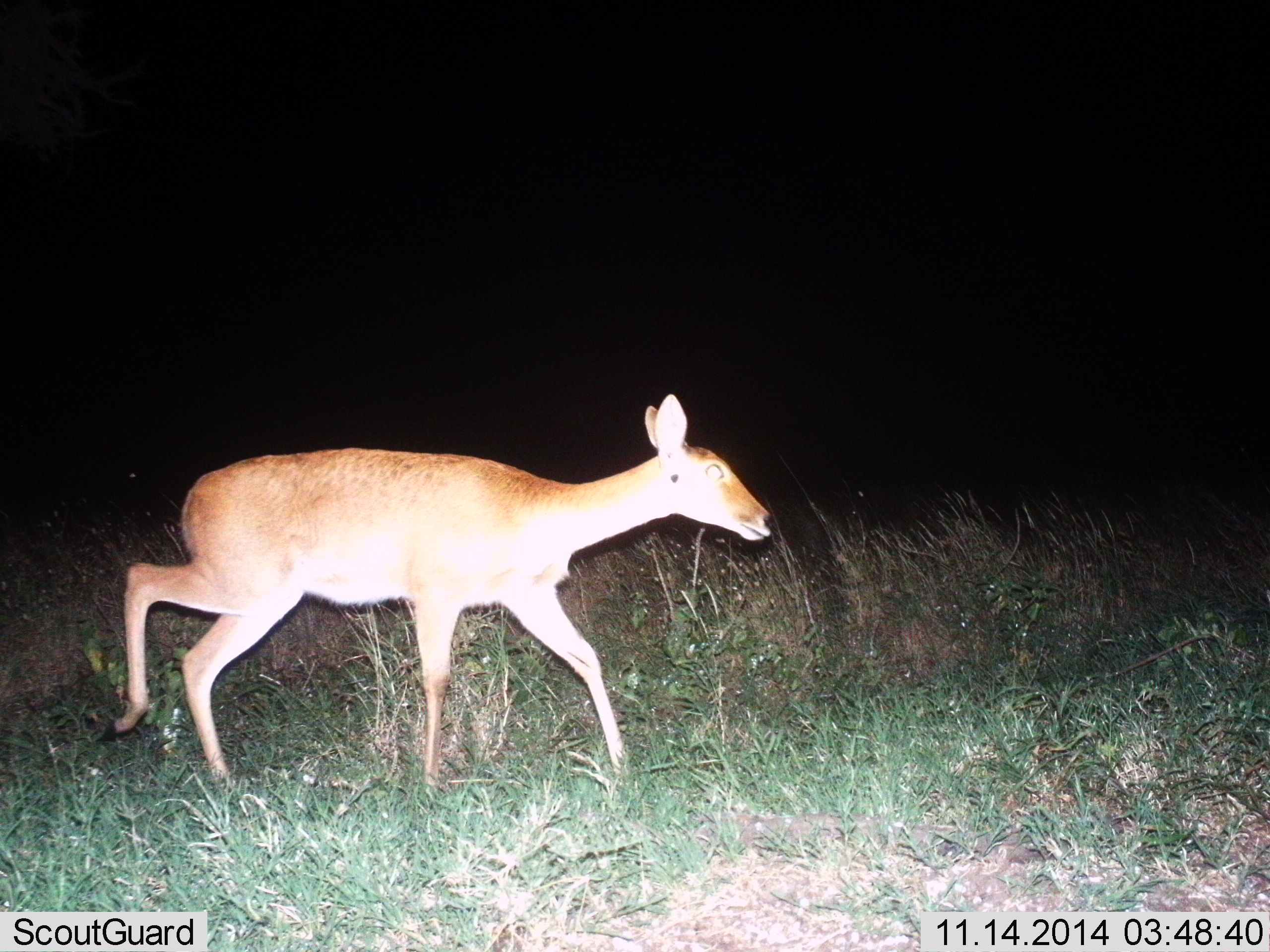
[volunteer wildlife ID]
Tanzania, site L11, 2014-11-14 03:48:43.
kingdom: Animalia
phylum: Chordata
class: Mammalia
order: Artiodactyla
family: Bovidae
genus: Redunca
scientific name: Redunca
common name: reedbuck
Reedbuck (Redunca), count 1. Behavior (volunteer vote fractions): standing 0%, resting 0%, moving 100%, interacting 0%. Young present (vote fraction): 0%. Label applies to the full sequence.